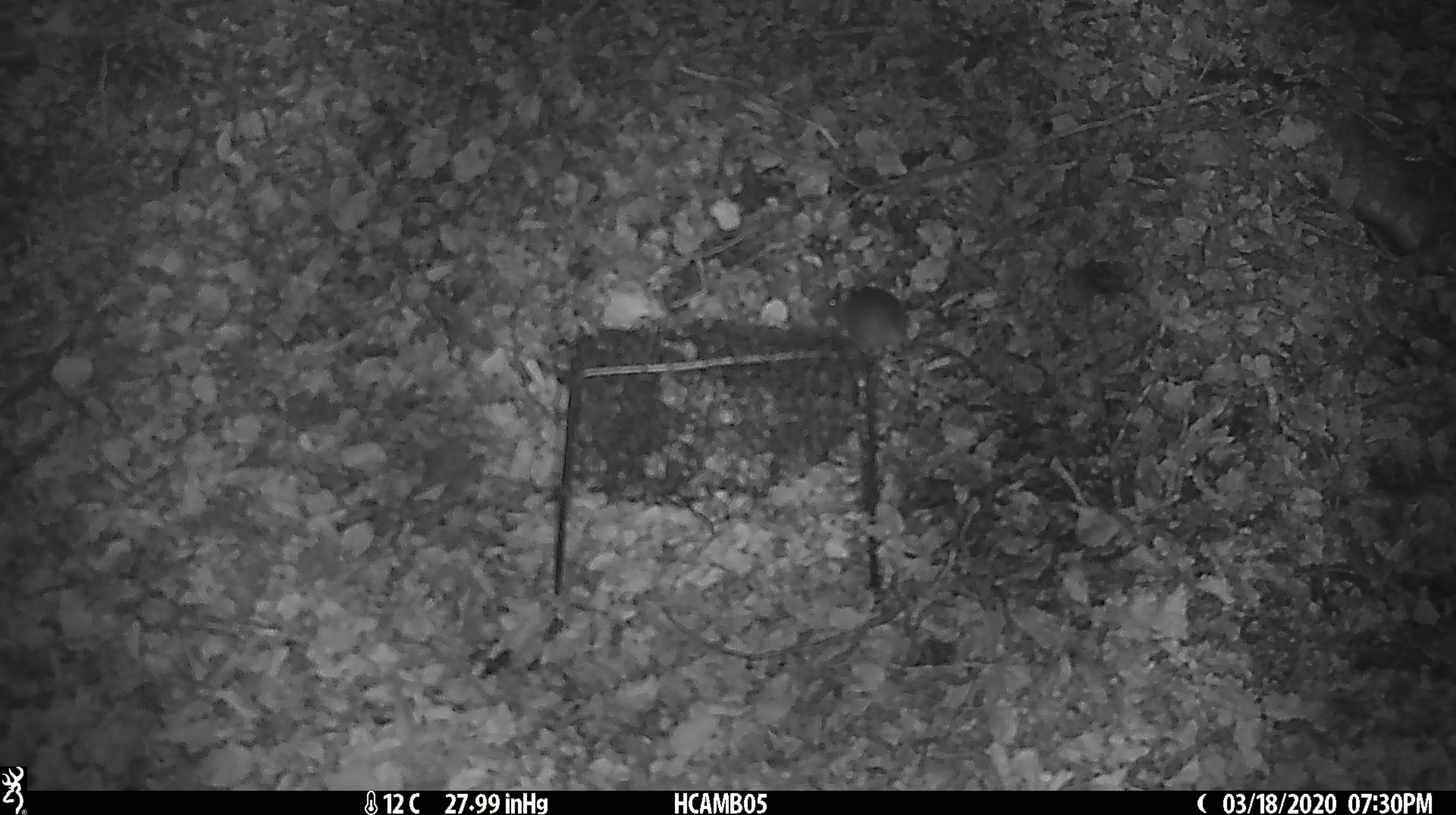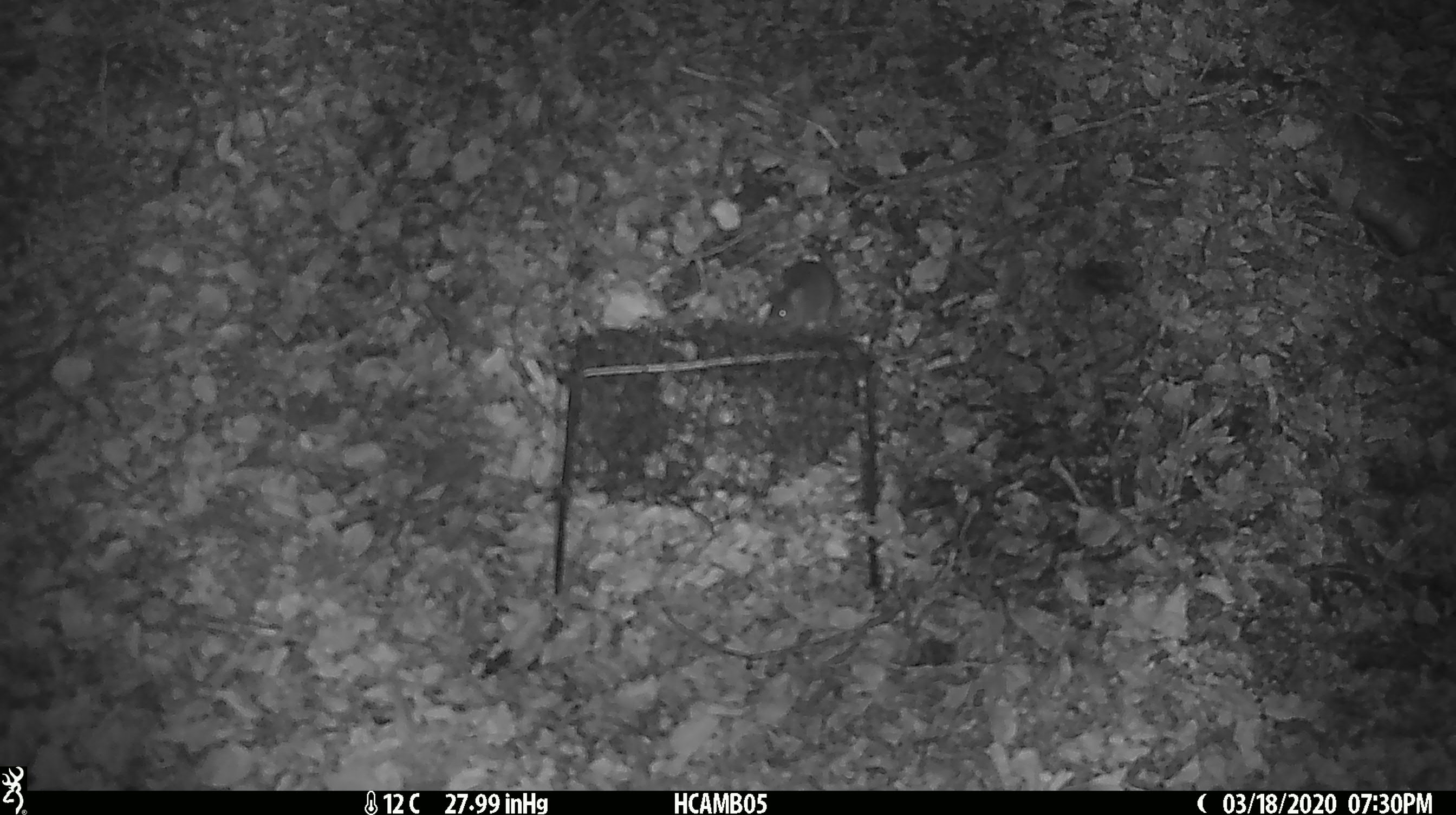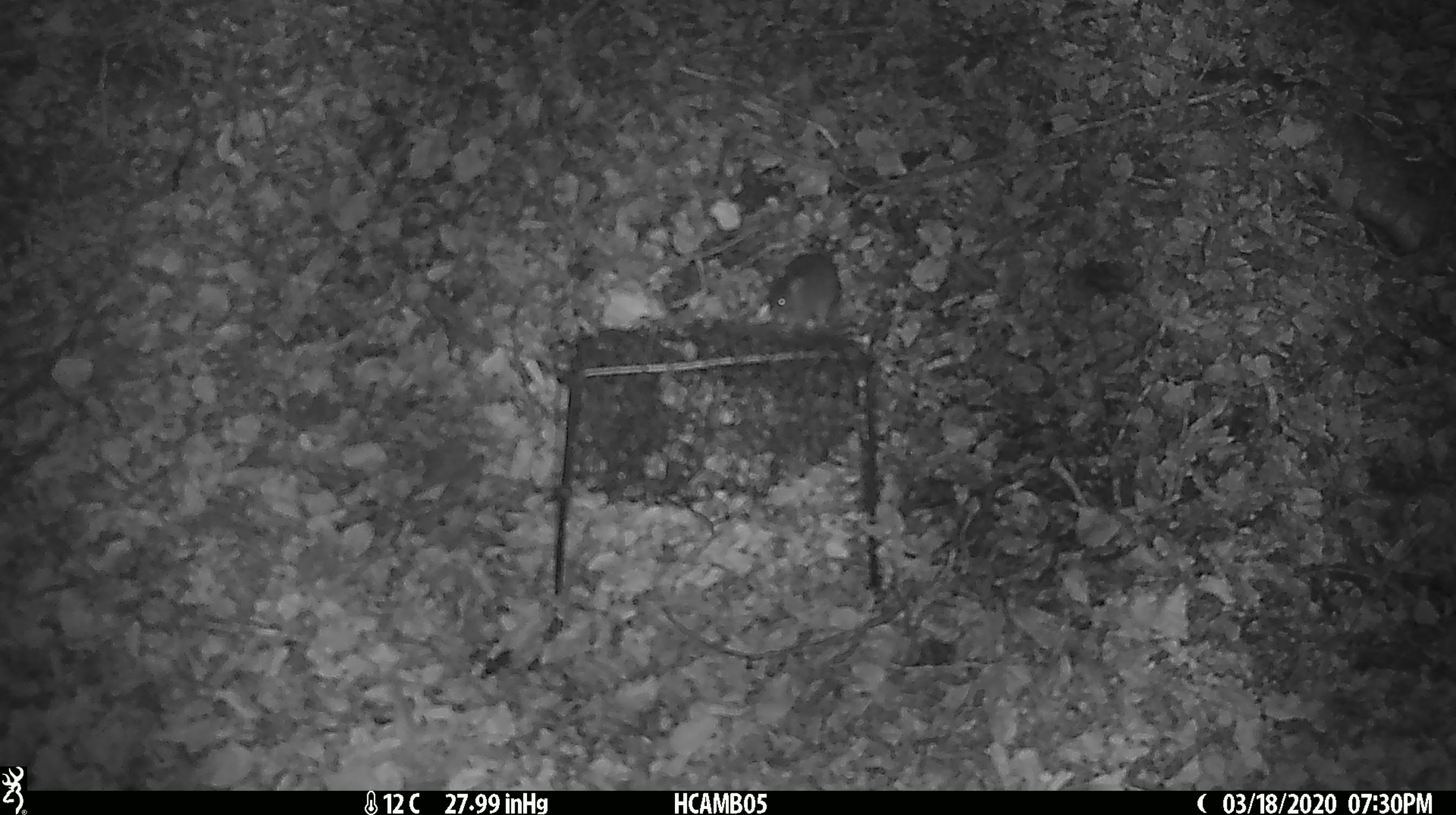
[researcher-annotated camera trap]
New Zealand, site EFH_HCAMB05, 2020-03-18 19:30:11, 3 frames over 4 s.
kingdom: Animalia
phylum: Chordata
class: Mammalia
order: Rodentia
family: Muridae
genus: Mus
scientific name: Mus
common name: mouse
Mouse (Mus).